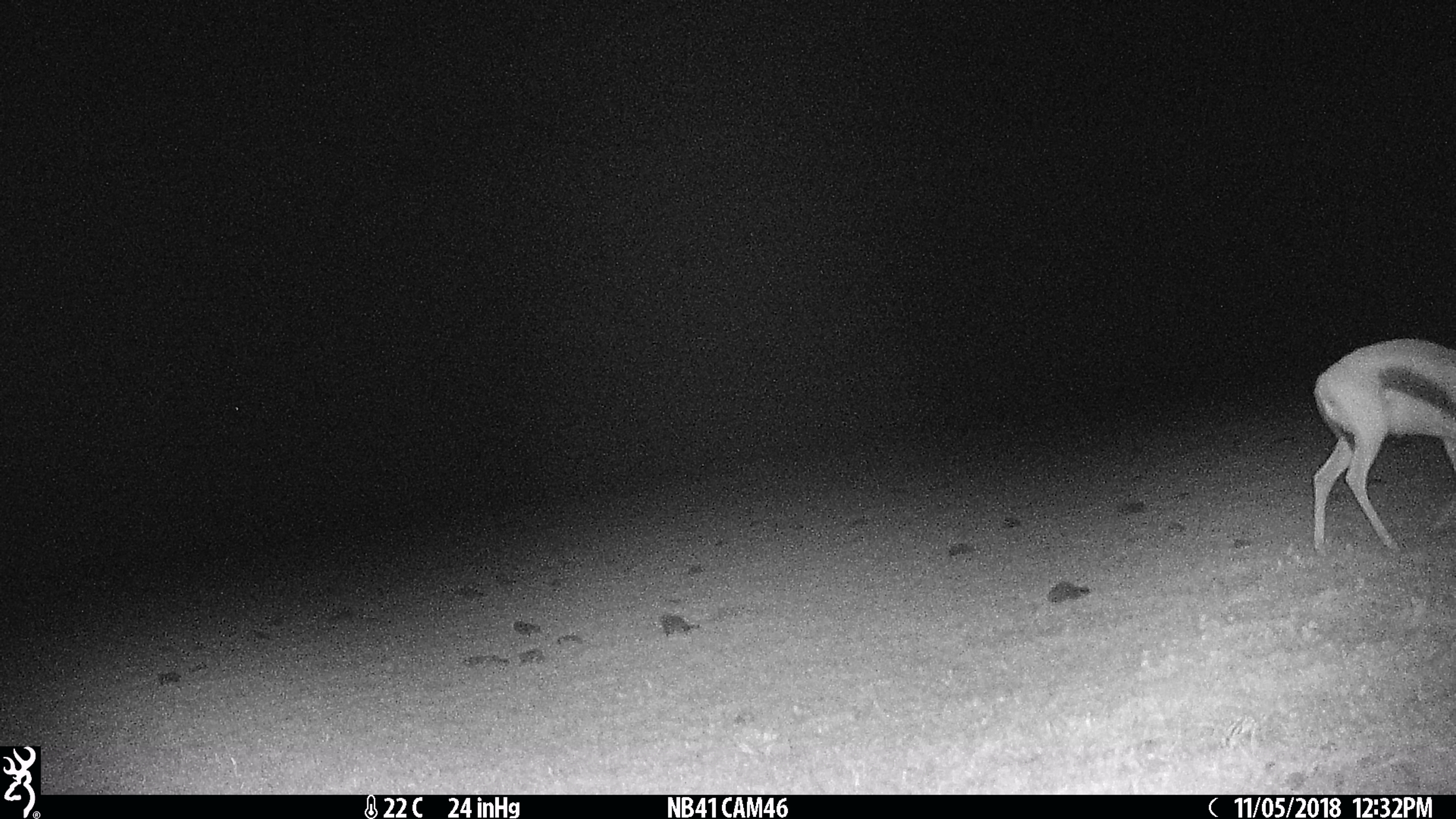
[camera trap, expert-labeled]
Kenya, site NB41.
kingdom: Animalia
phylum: Chordata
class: Mammalia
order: Artiodactyla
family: Bovidae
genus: Eudorcas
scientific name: Eudorcas thomsonii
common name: thomon's gazelle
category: gazelle thomsons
Gazelle thomsons (thomon's gazelle) (Eudorcas thomsonii).